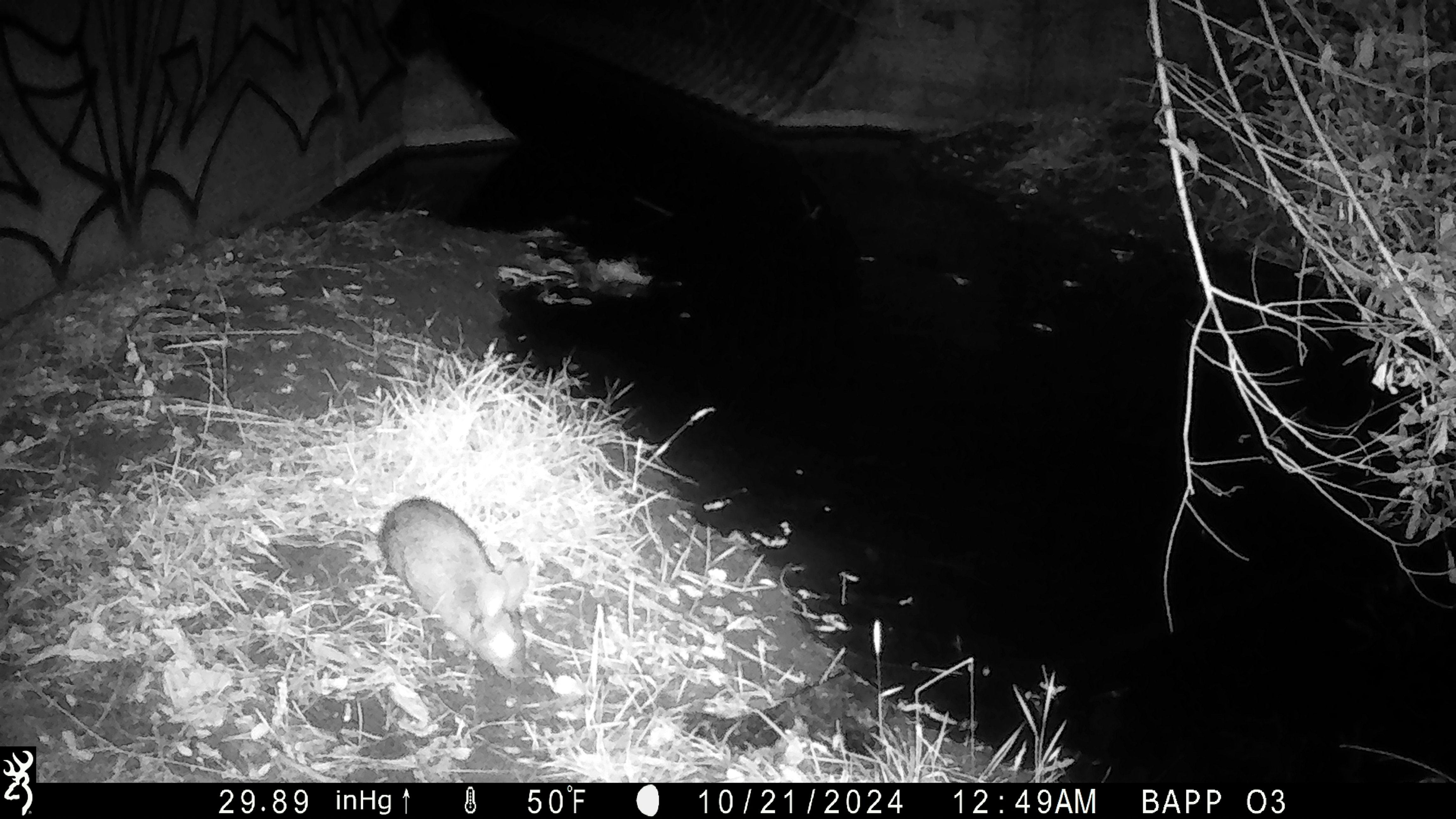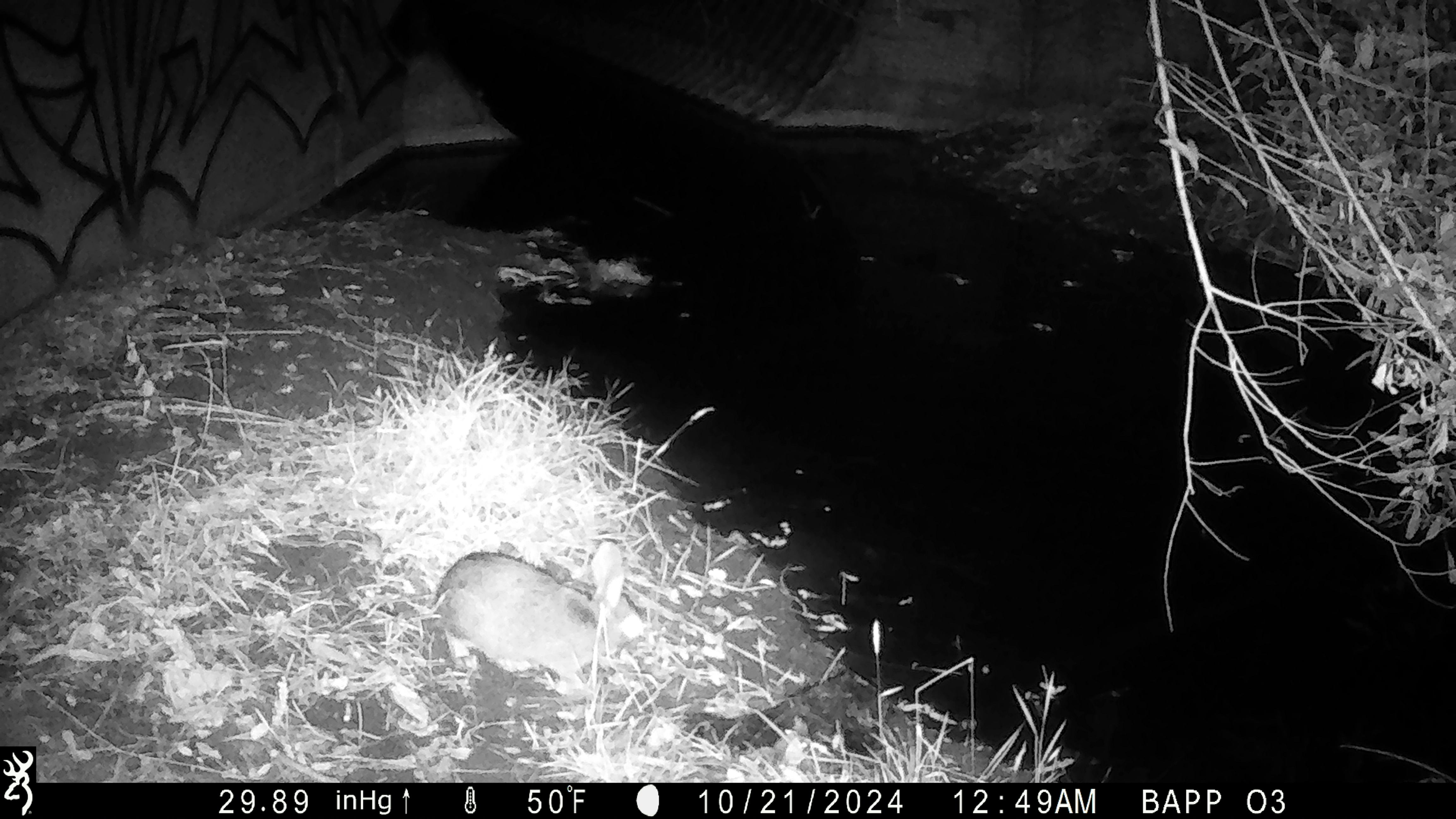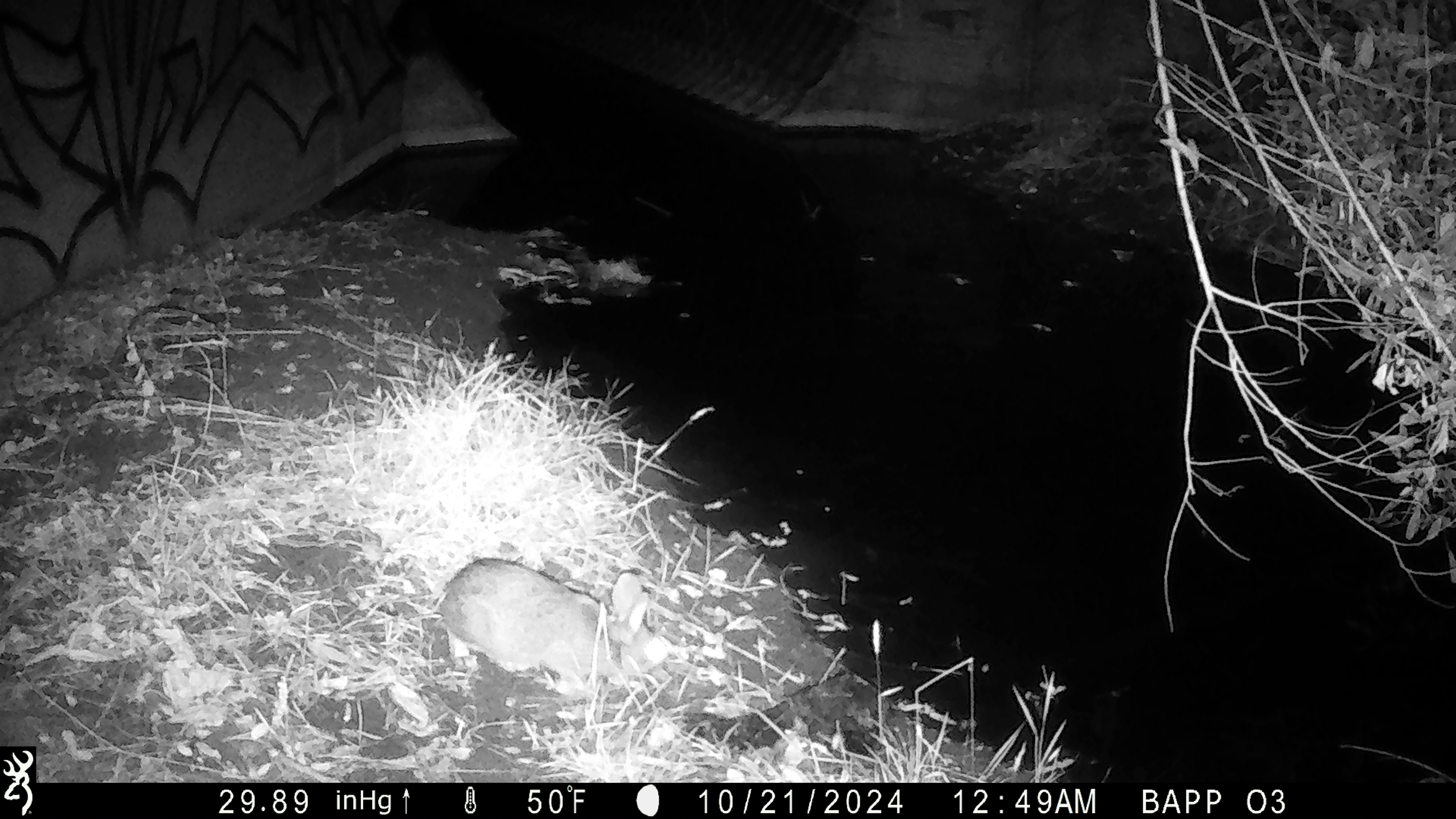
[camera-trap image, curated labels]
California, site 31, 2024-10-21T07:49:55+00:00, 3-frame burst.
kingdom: Animalia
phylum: Chordata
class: Mammalia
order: Lagomorpha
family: Leporidae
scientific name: Leporidae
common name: rabbit